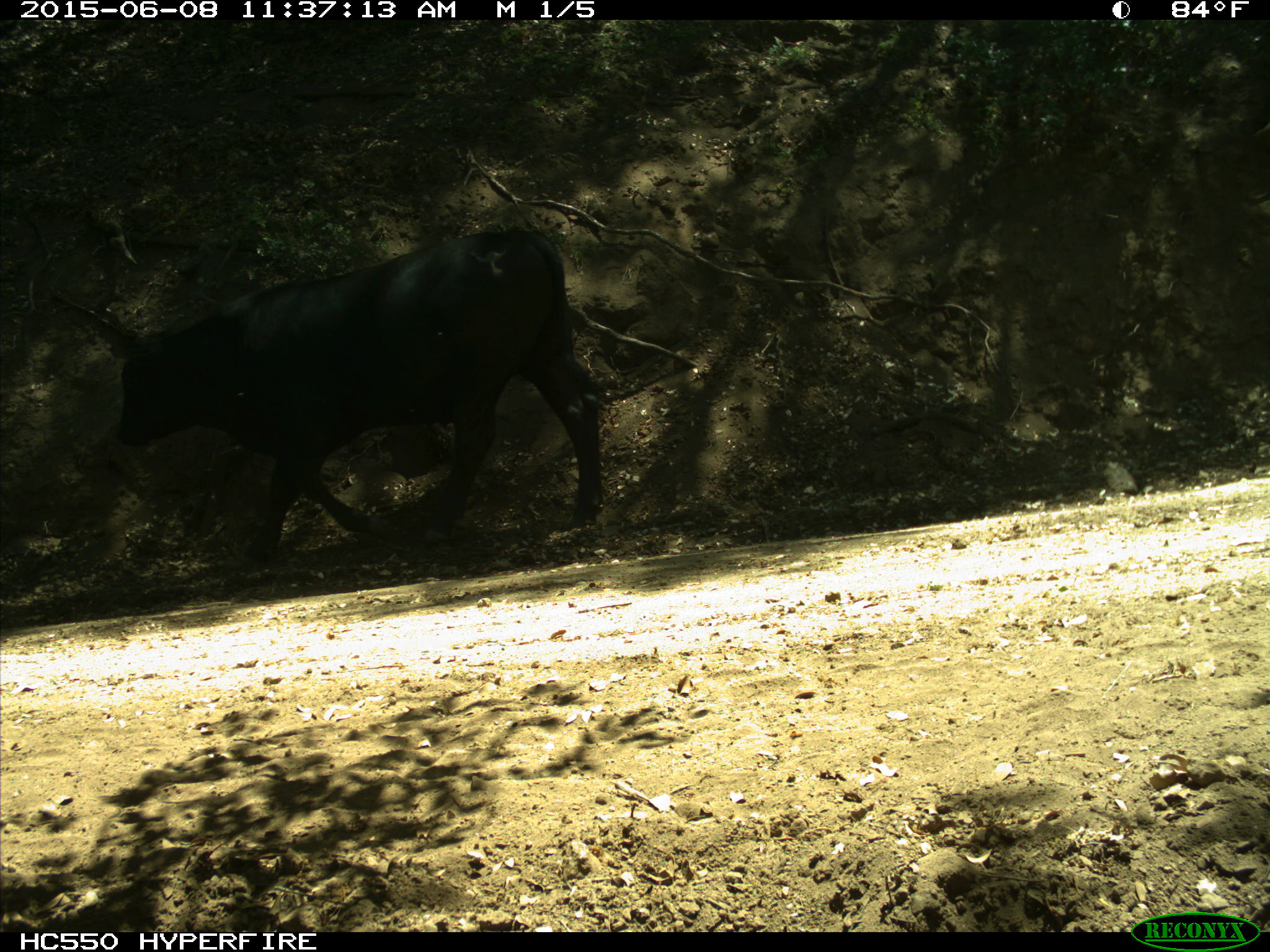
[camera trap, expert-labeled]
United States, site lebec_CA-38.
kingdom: Animalia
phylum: Chordata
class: Mammalia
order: Artiodactyla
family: Bovidae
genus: Bos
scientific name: Bos taurus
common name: domestic cow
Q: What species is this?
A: Bos taurus (domestic cow).